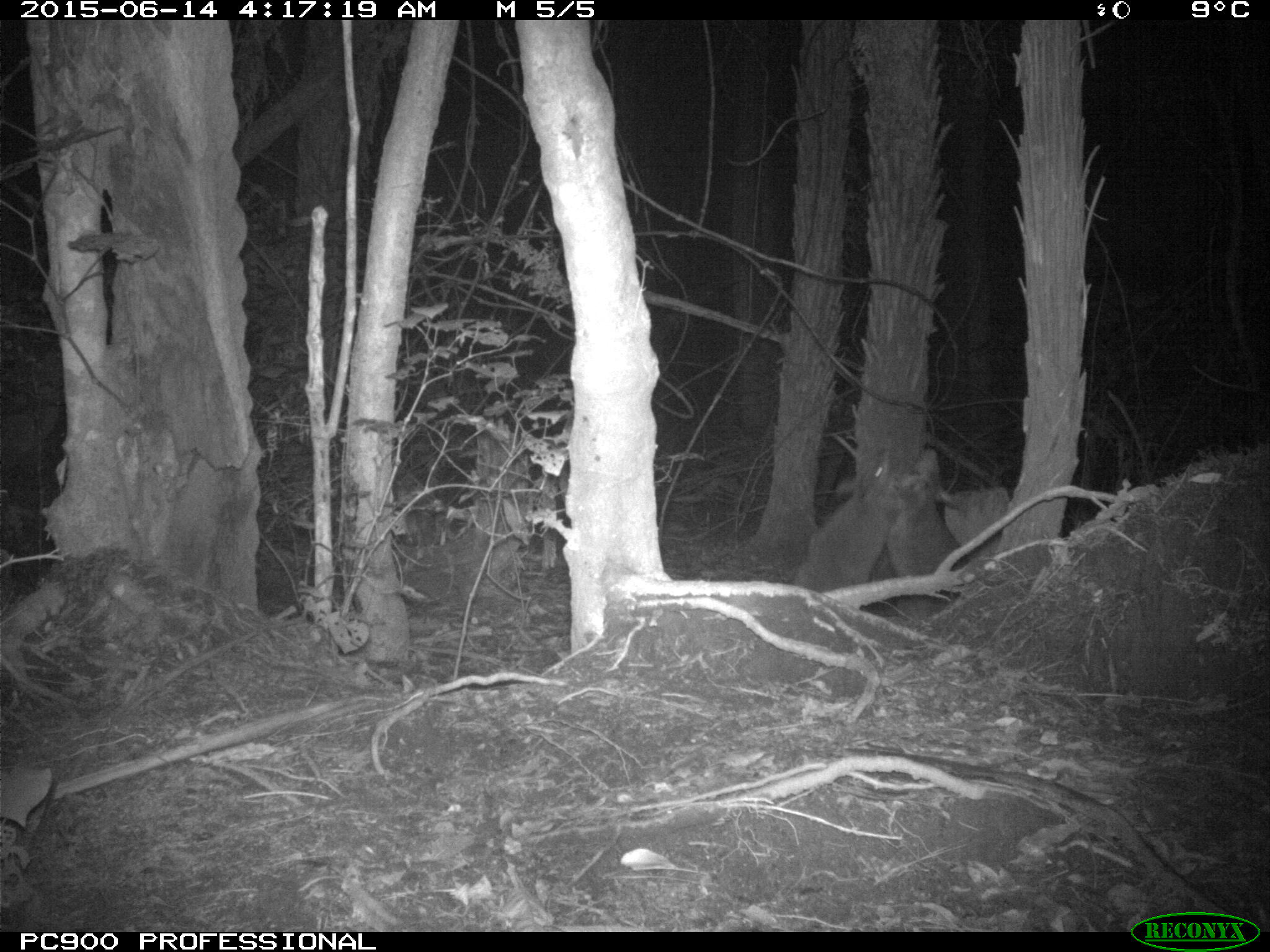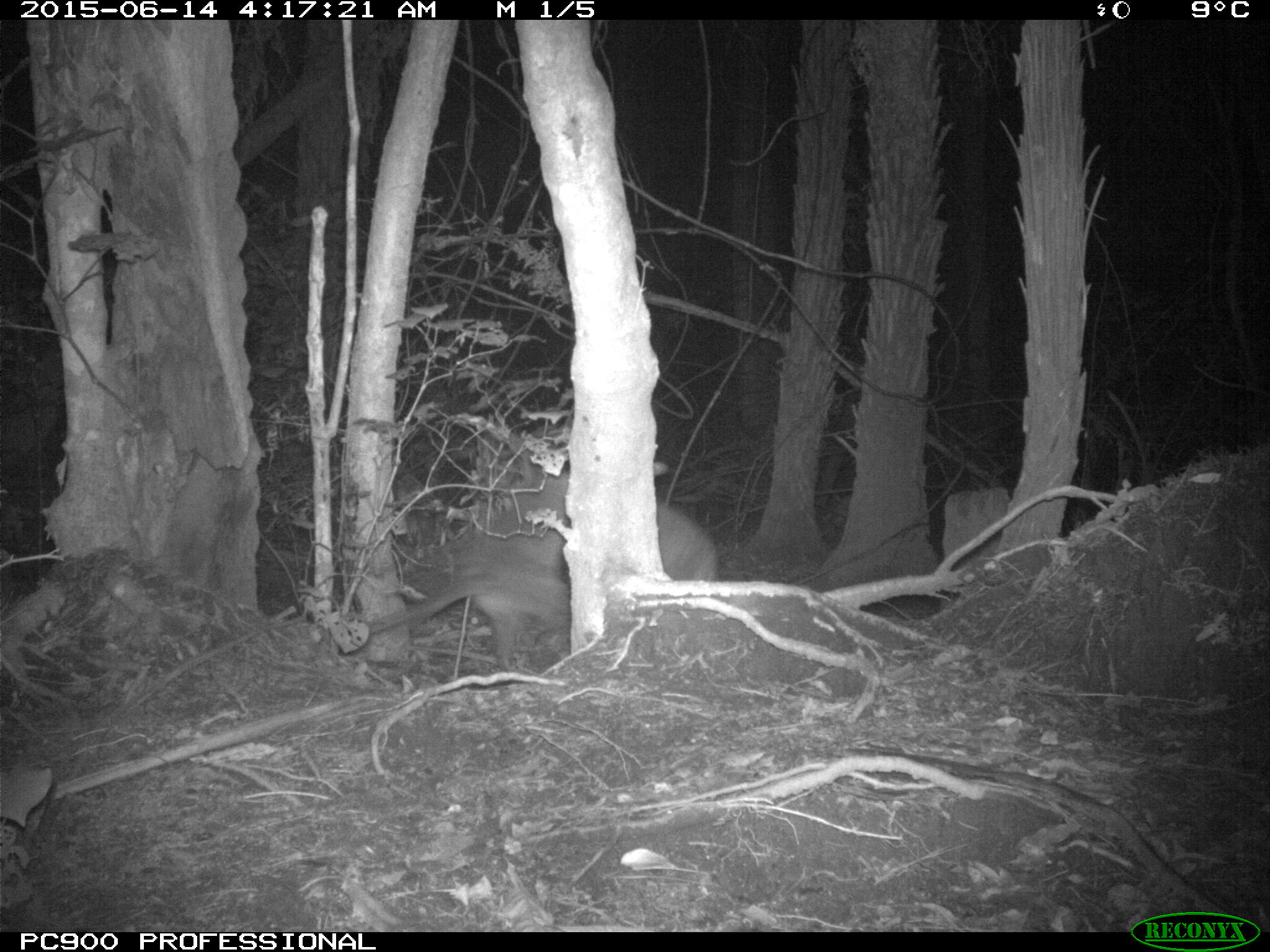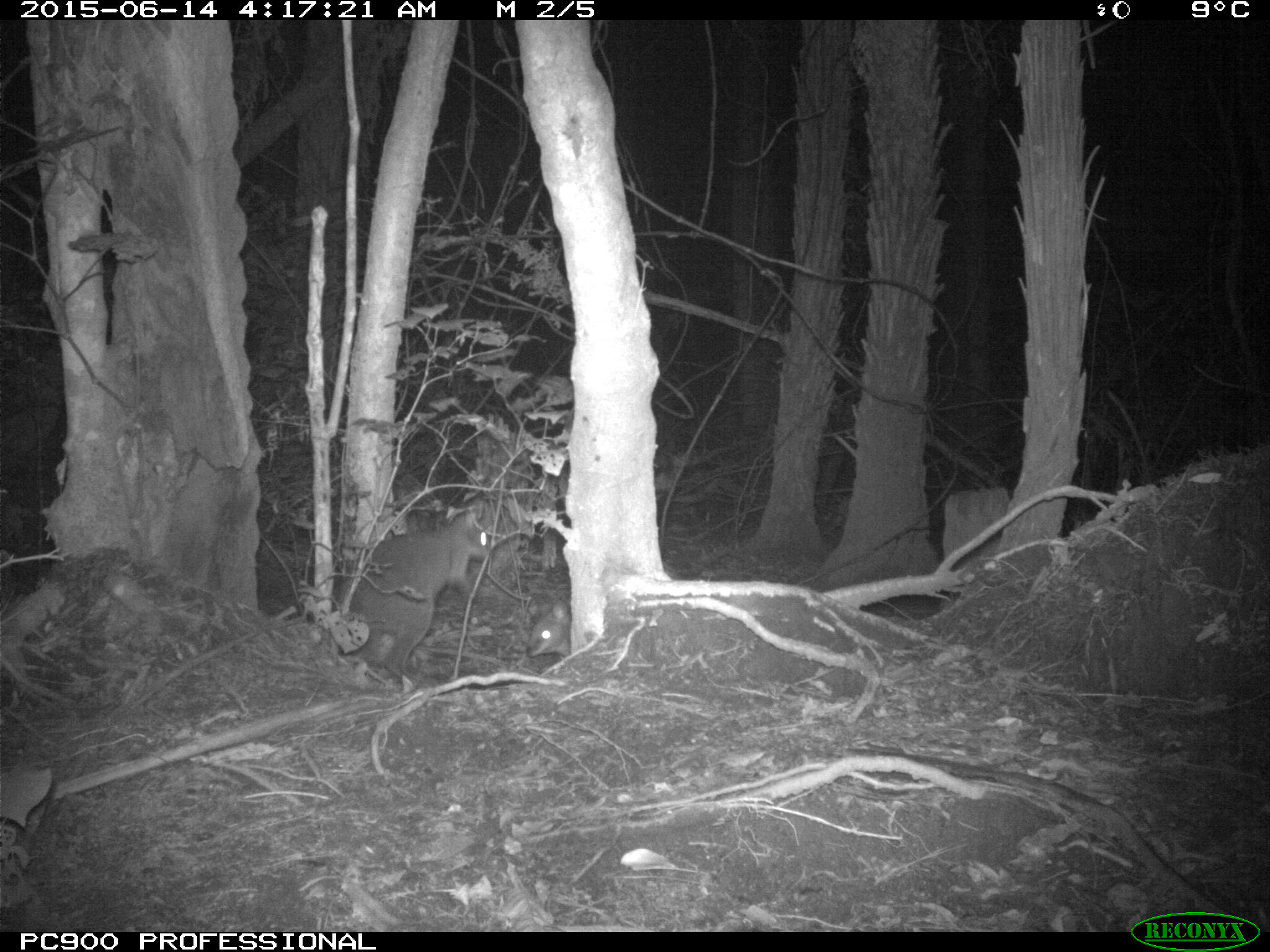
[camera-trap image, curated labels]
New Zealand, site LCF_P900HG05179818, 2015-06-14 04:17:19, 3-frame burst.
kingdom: Animalia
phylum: Chordata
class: Mammalia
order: Diprotodontia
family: Macropodidae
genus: Notamacropus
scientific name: Notamacropus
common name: wallaby